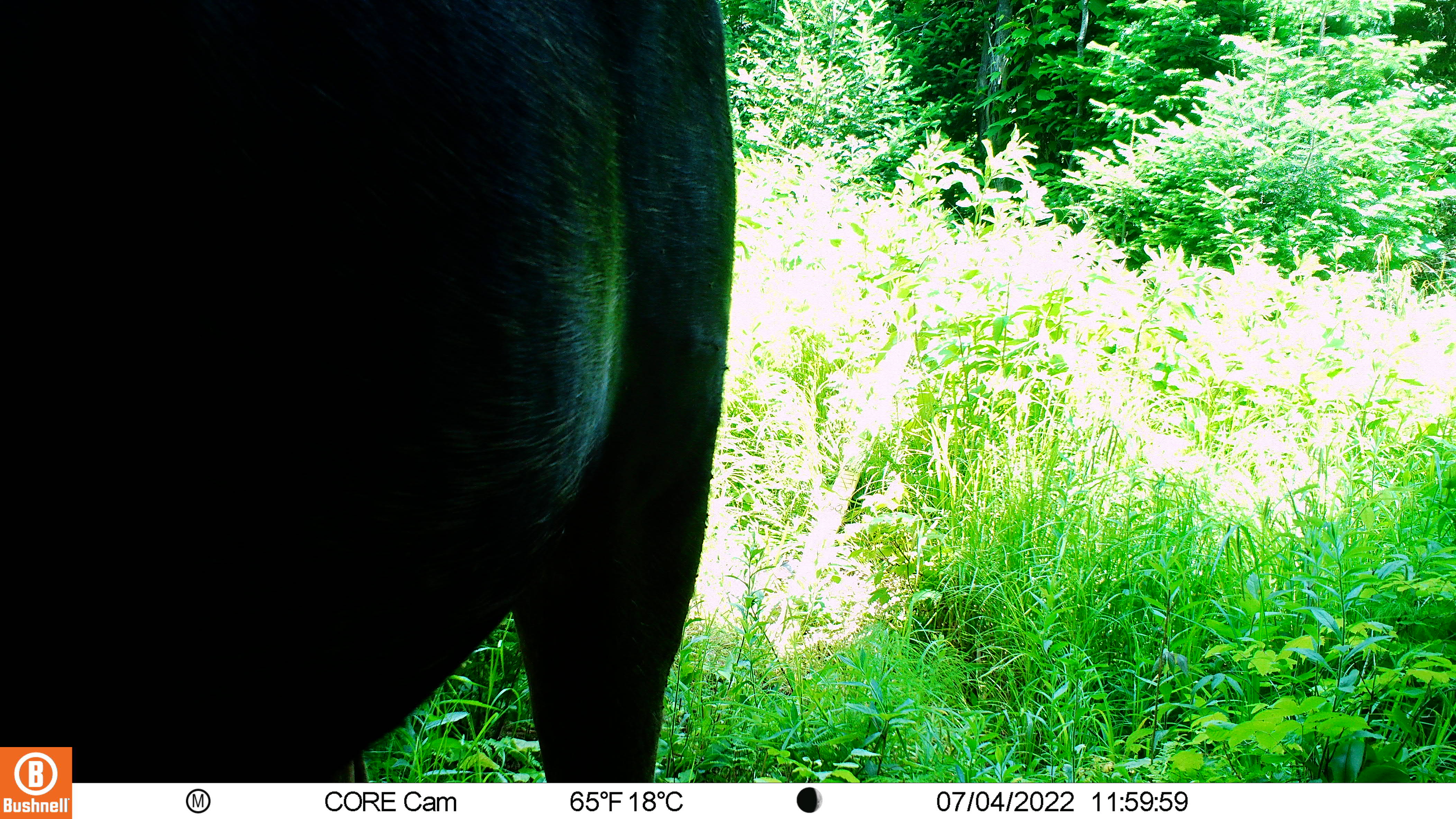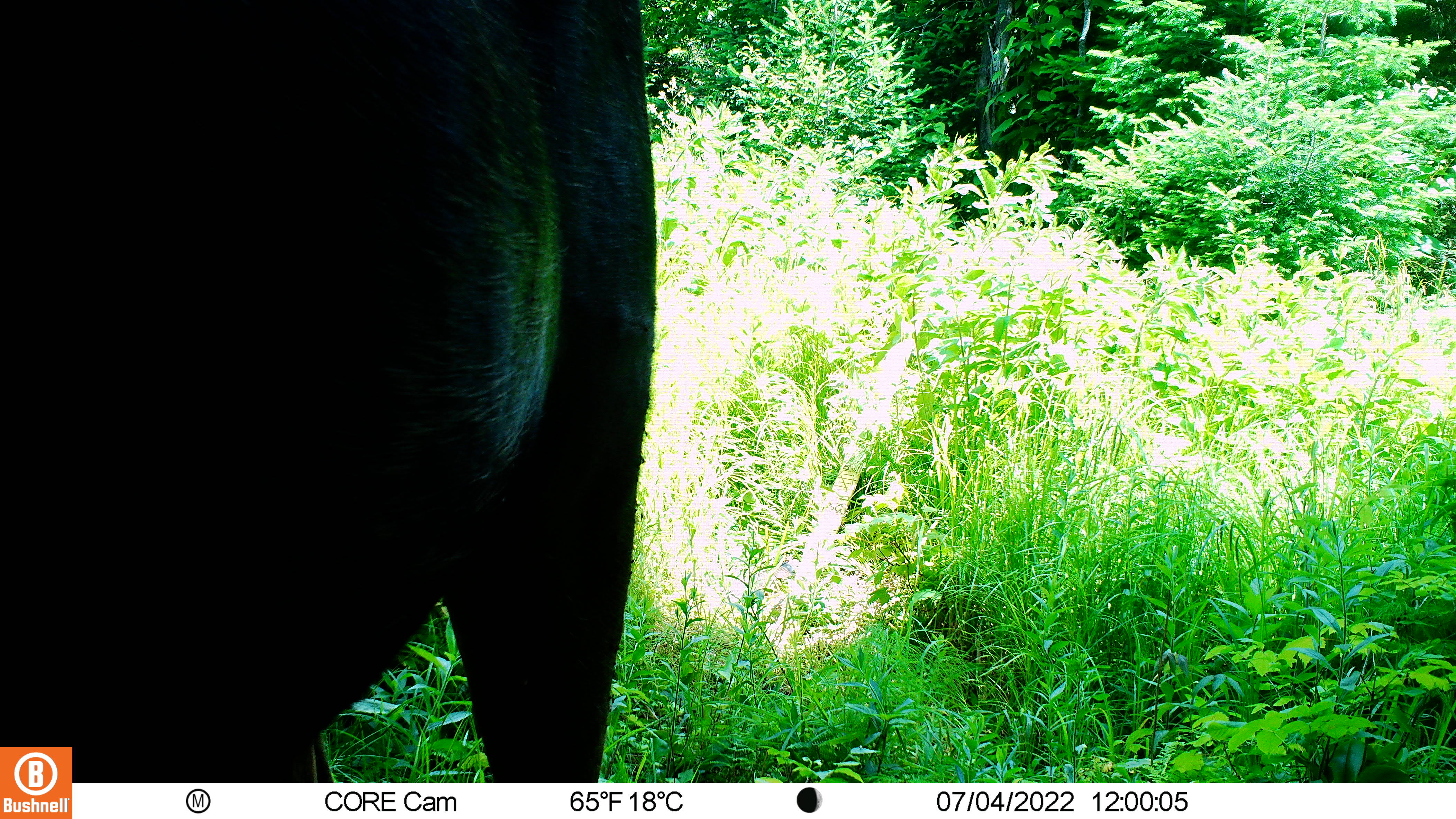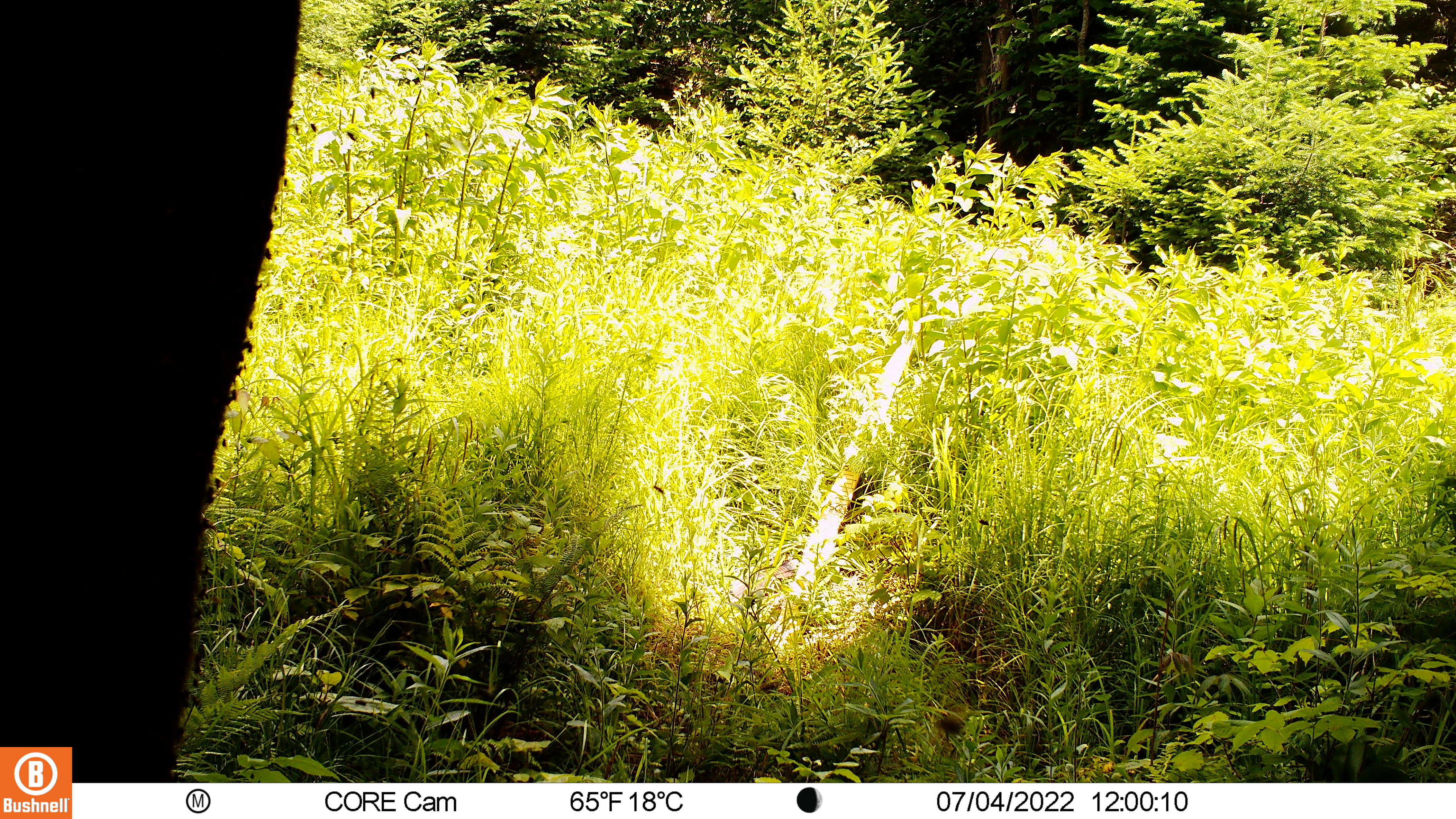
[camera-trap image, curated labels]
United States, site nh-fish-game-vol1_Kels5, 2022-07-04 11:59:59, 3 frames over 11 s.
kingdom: Animalia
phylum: Chordata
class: Mammalia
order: Artiodactyla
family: Cervidae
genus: Alces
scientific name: Alces alces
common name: moose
Moose (Alces alces).